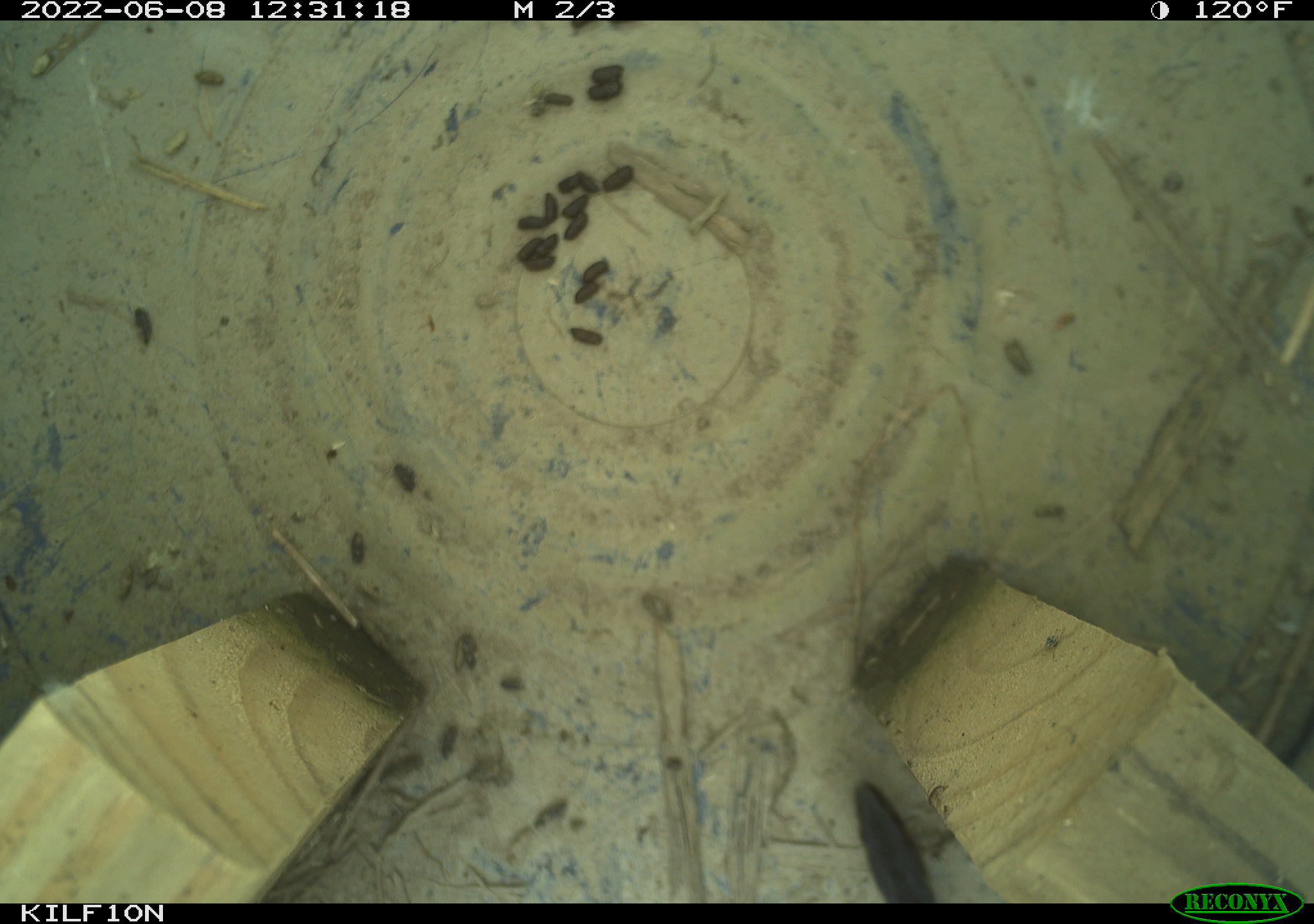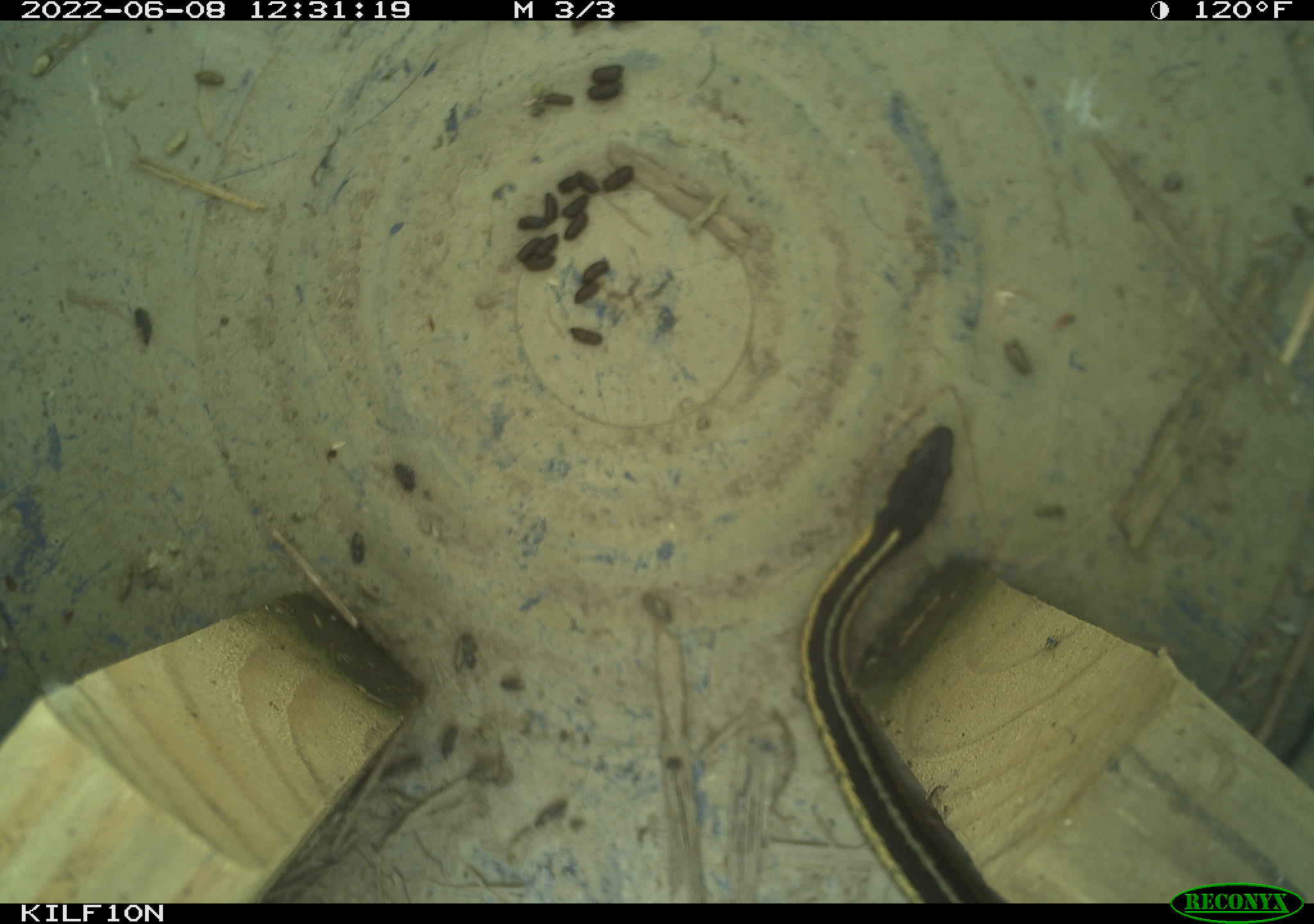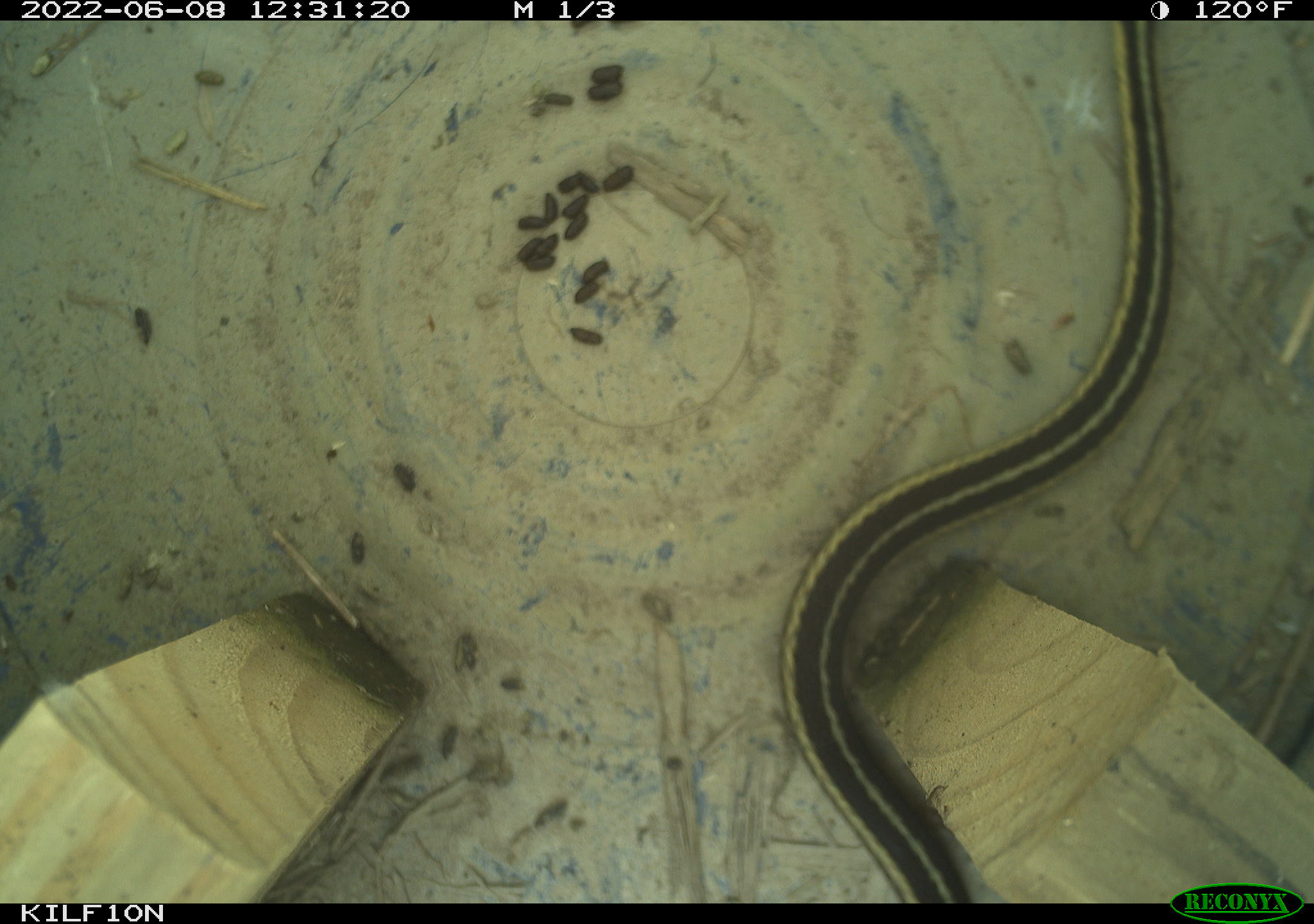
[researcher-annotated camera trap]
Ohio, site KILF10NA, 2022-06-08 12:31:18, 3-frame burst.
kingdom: Animalia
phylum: Chordata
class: Reptilia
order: Squamata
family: Colubridae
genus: Thamnophis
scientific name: Thamnophis sirtalis sirtalis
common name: eastern gartersnake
Eastern gartersnake (Thamnophis sirtalis sirtalis).